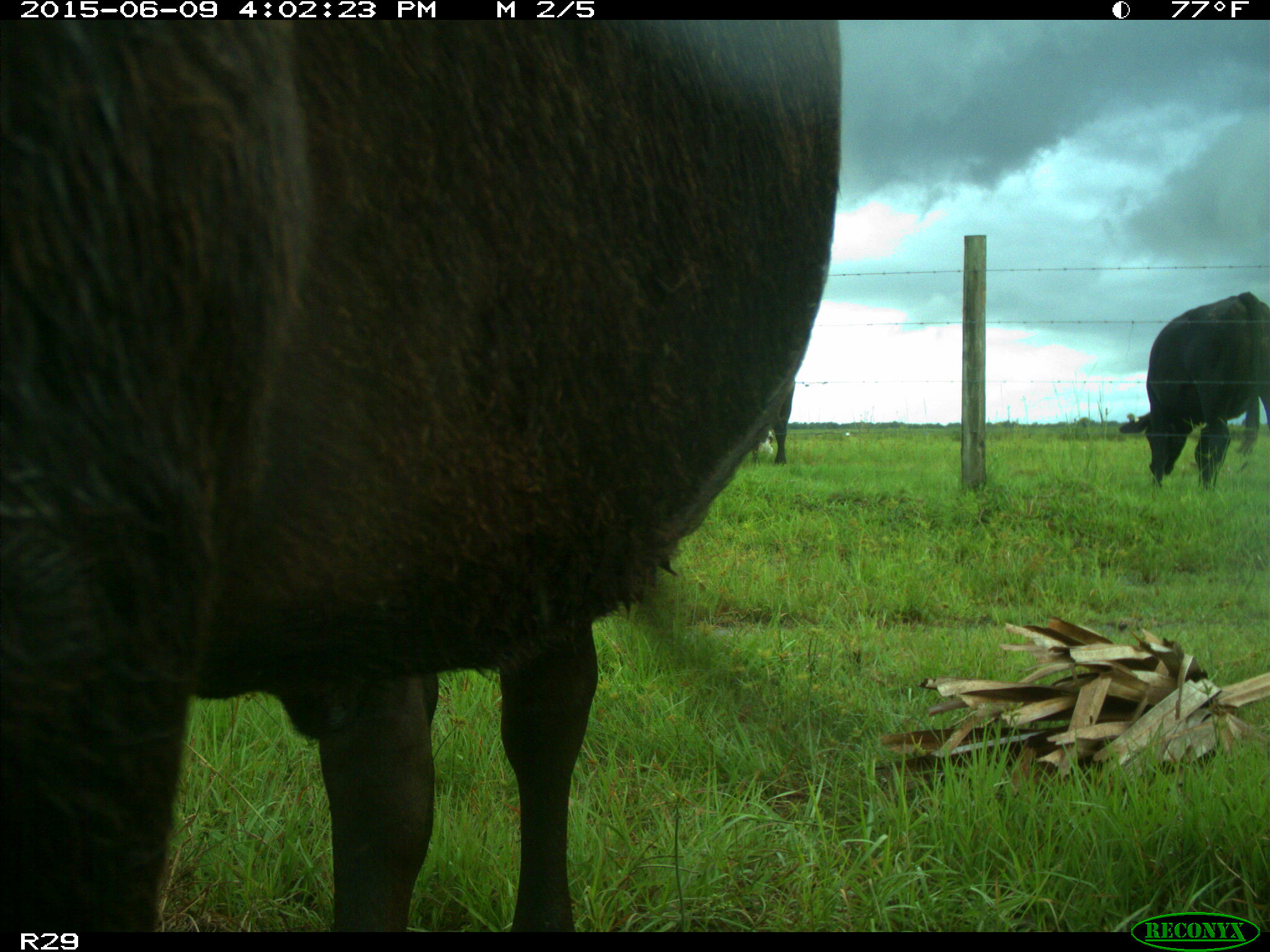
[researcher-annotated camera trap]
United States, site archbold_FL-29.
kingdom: Animalia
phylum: Chordata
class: Mammalia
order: Artiodactyla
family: Bovidae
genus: Bos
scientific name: Bos taurus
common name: domestic cow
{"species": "Bos taurus (domestic cow)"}